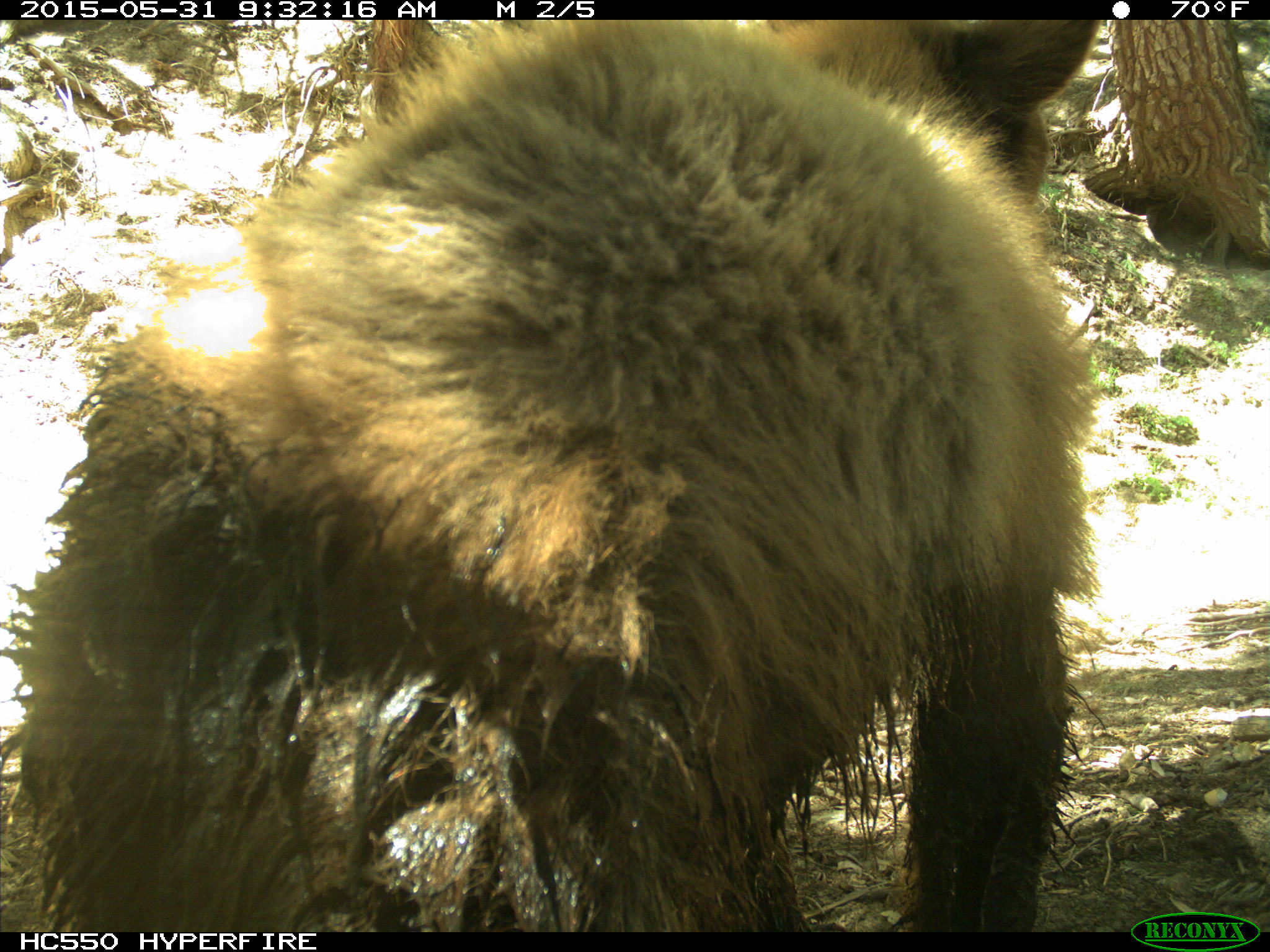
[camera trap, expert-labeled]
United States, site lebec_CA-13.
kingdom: Animalia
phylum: Chordata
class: Mammalia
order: Carnivora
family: Ursidae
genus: Ursus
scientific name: Ursus americanus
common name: american black bear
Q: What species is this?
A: Ursus americanus (american black bear).